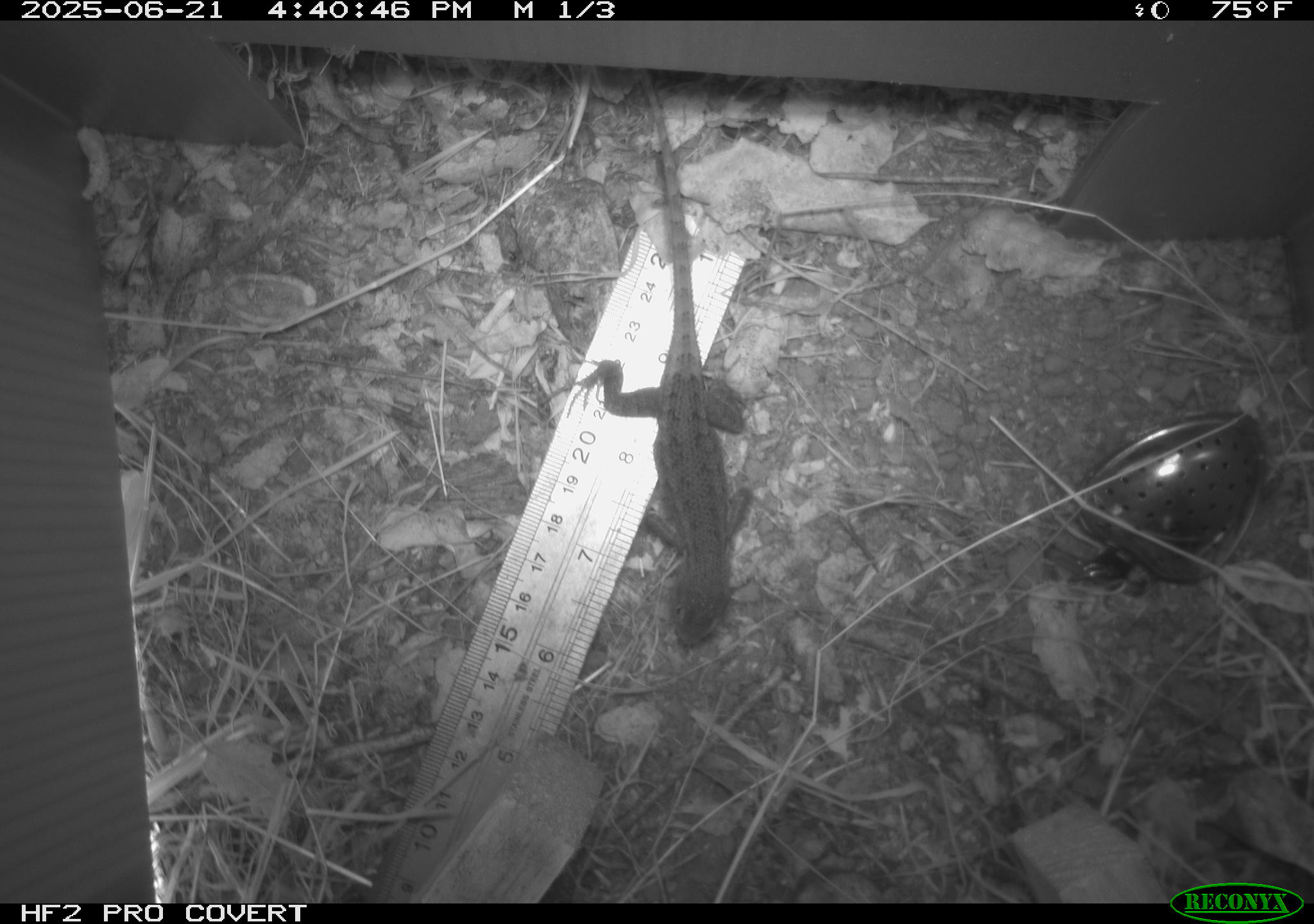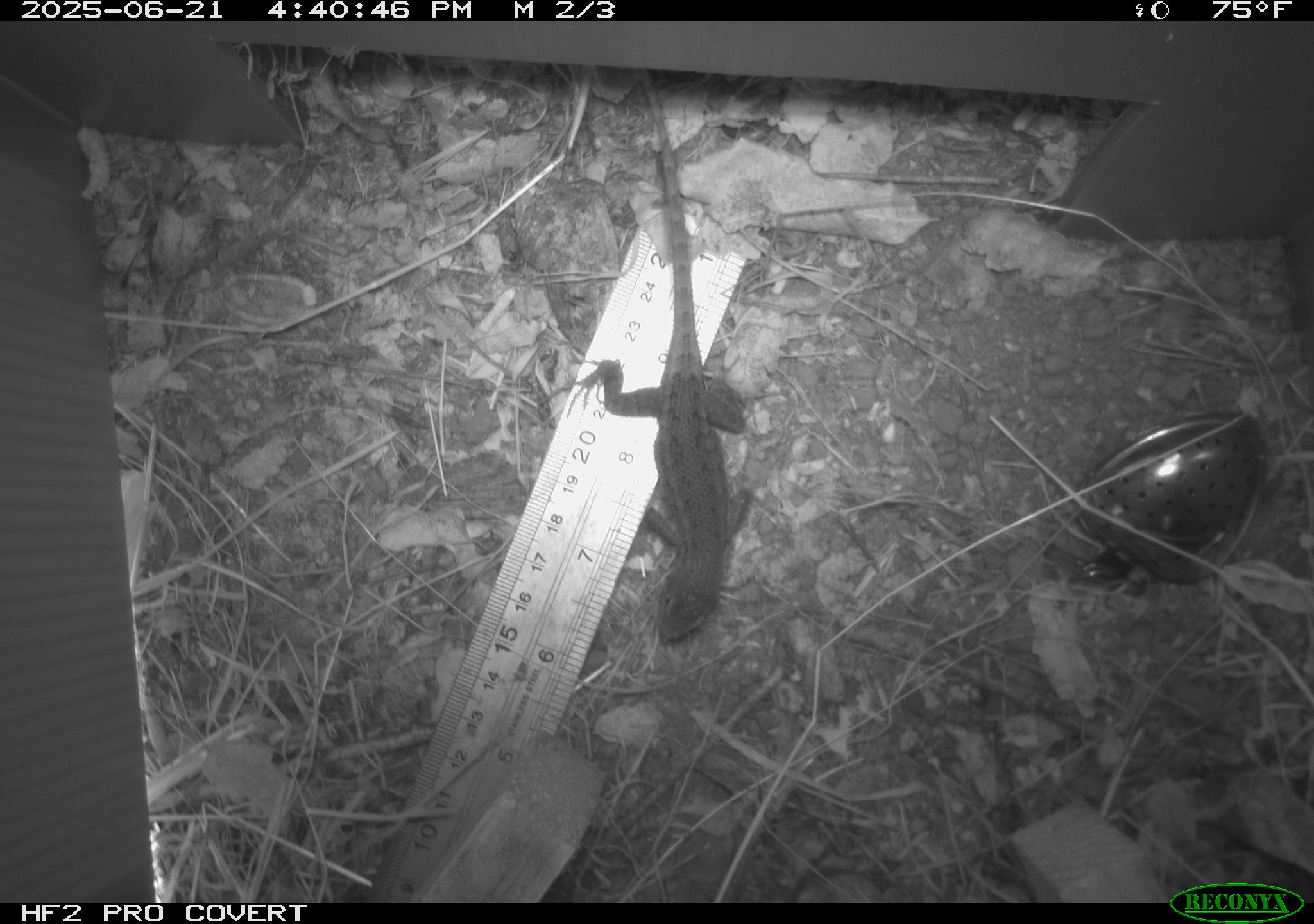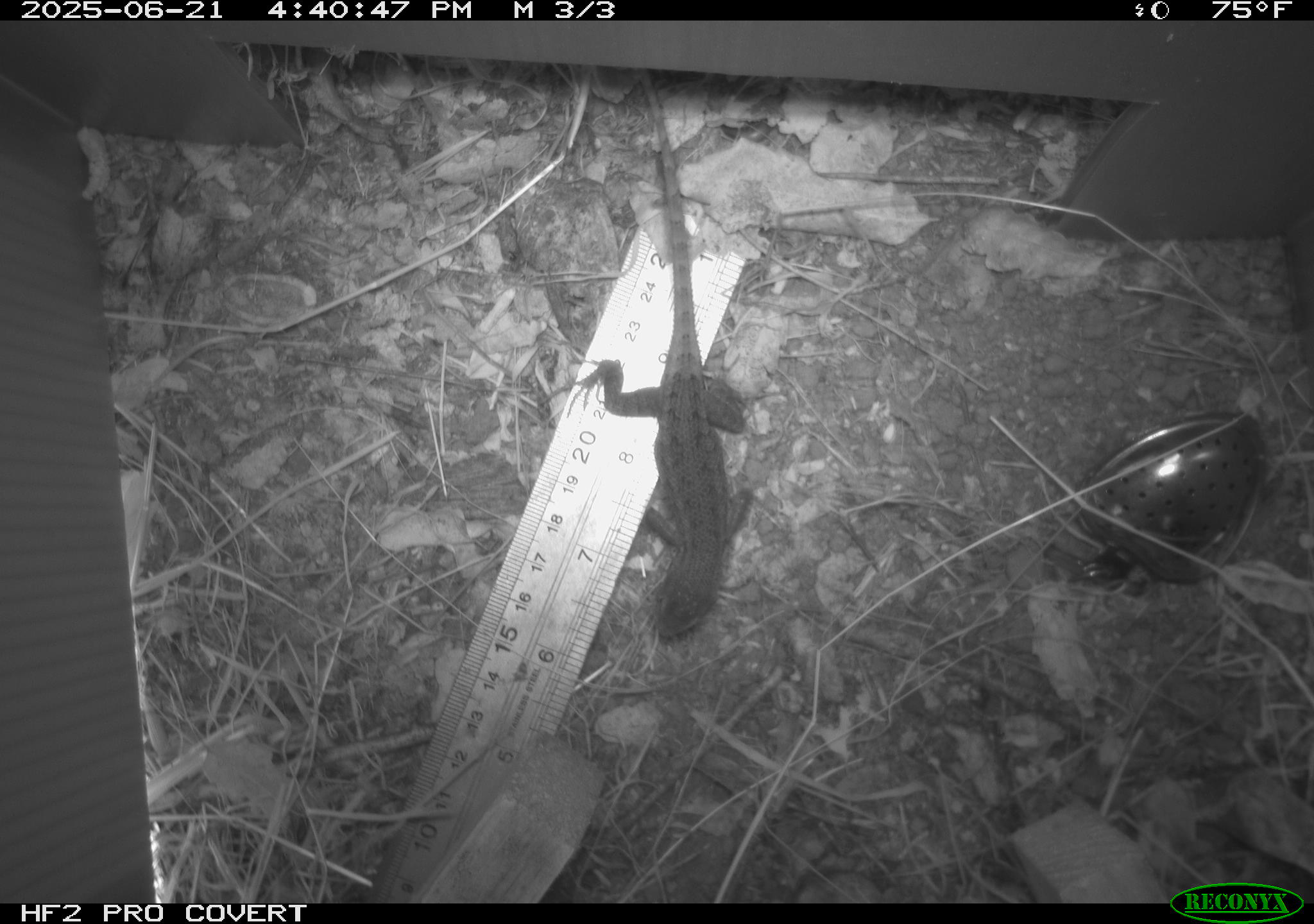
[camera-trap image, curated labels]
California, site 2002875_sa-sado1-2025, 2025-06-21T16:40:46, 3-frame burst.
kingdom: Animalia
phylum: Chordata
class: Reptilia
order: Squamata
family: Phrynosomatidae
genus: Sceloporus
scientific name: Sceloporus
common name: spiny lizards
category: sceloporus species